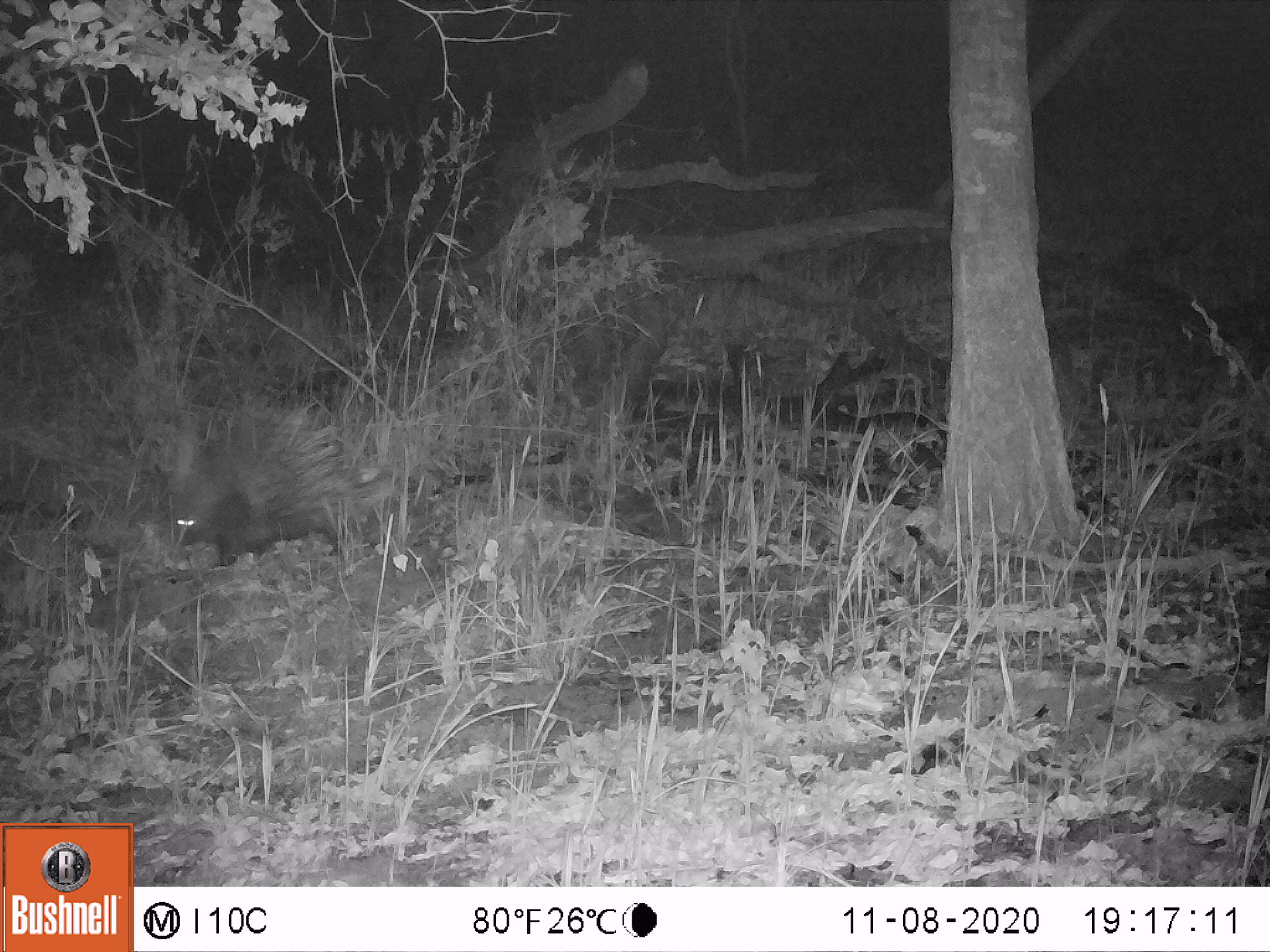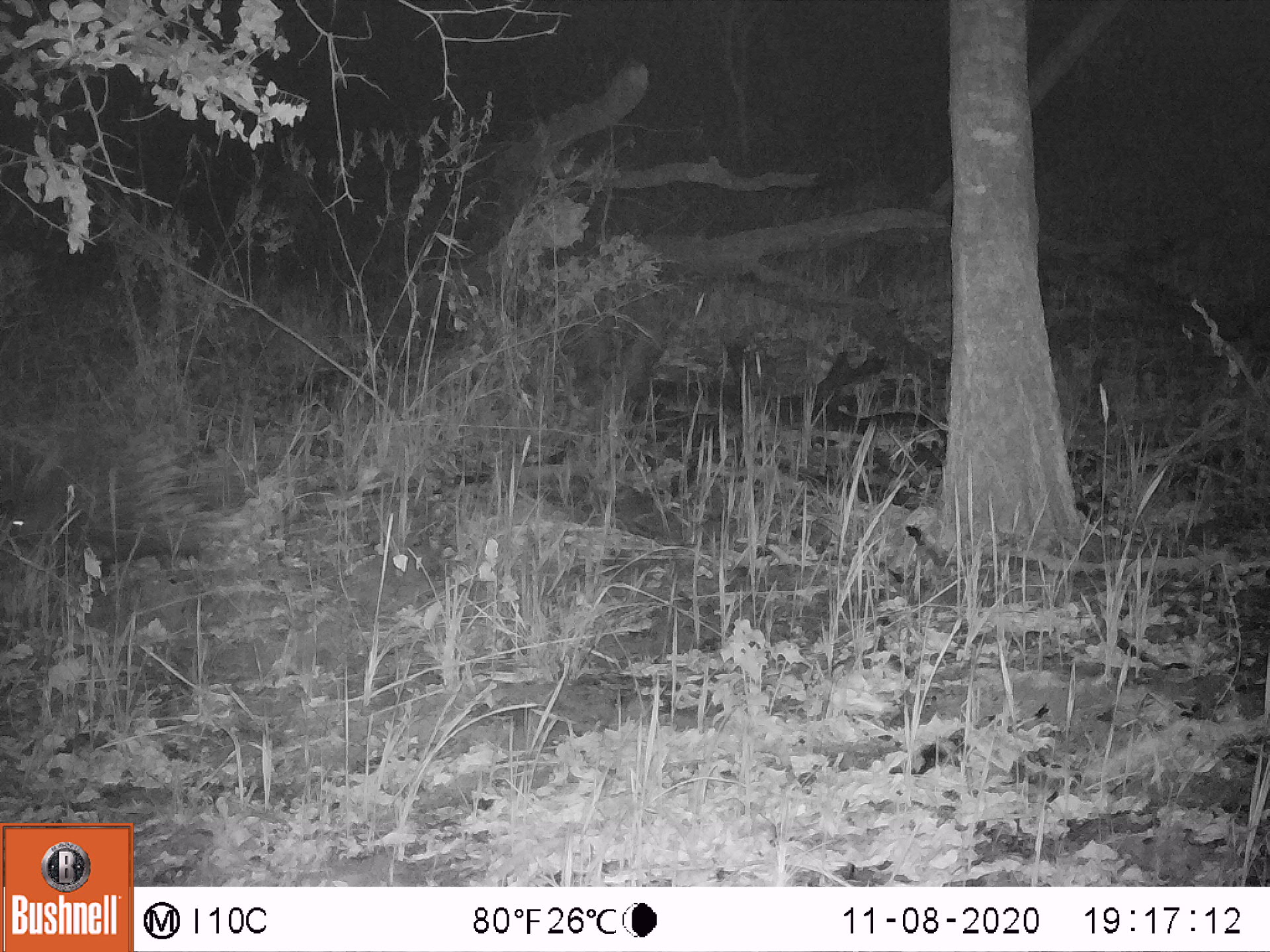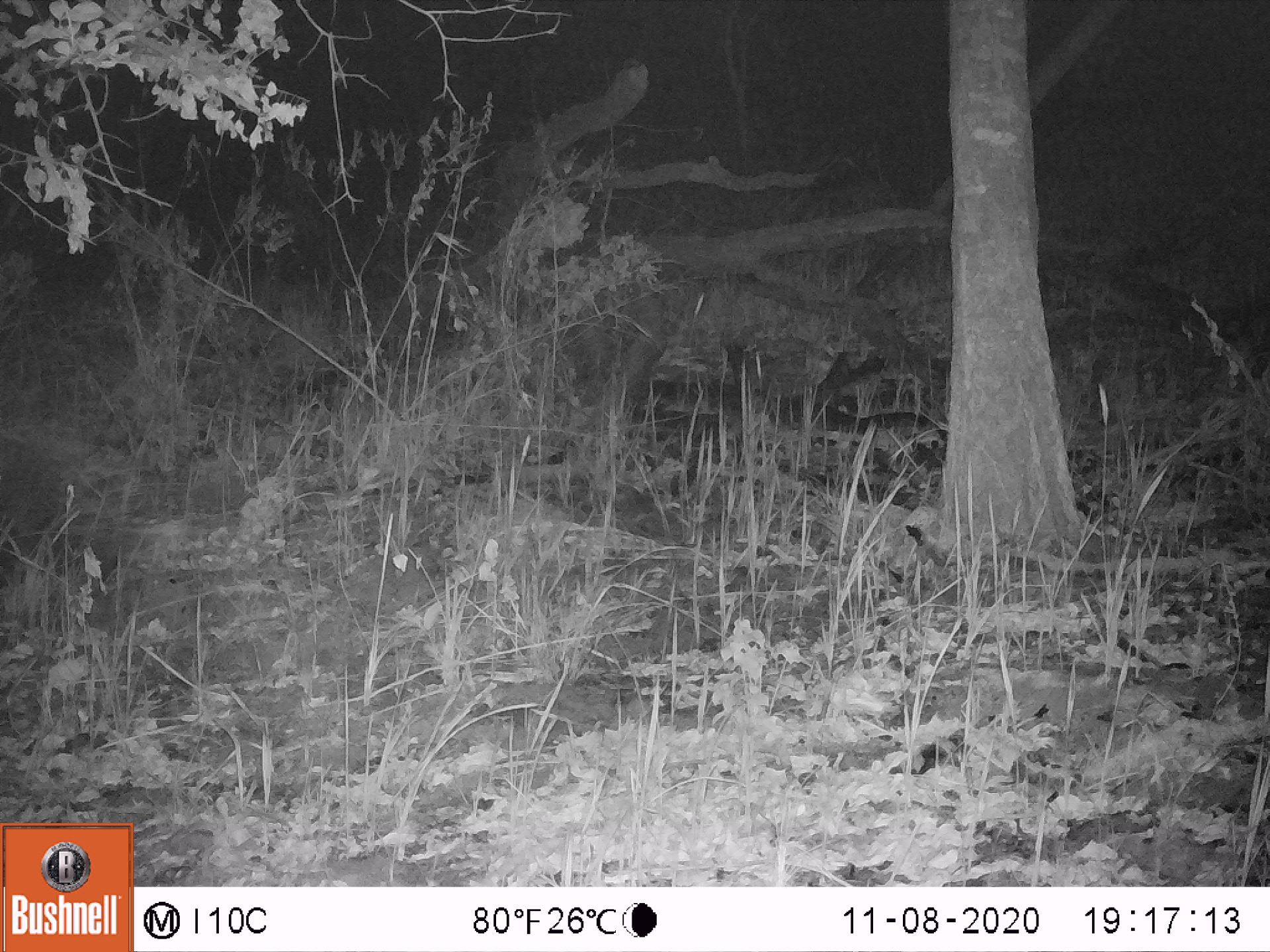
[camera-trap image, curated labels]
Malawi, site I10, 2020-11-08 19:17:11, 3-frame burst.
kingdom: Animalia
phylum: Chordata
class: Mammalia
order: Rodentia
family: Hystricidae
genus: Hystrix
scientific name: Hystrix africaeaustralis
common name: cape porcupine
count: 1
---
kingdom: Animalia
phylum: Chordata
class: Mammalia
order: Artiodactyla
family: Suidae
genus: Potamochoerus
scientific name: Potamochoerus larvatus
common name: bushpig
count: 1